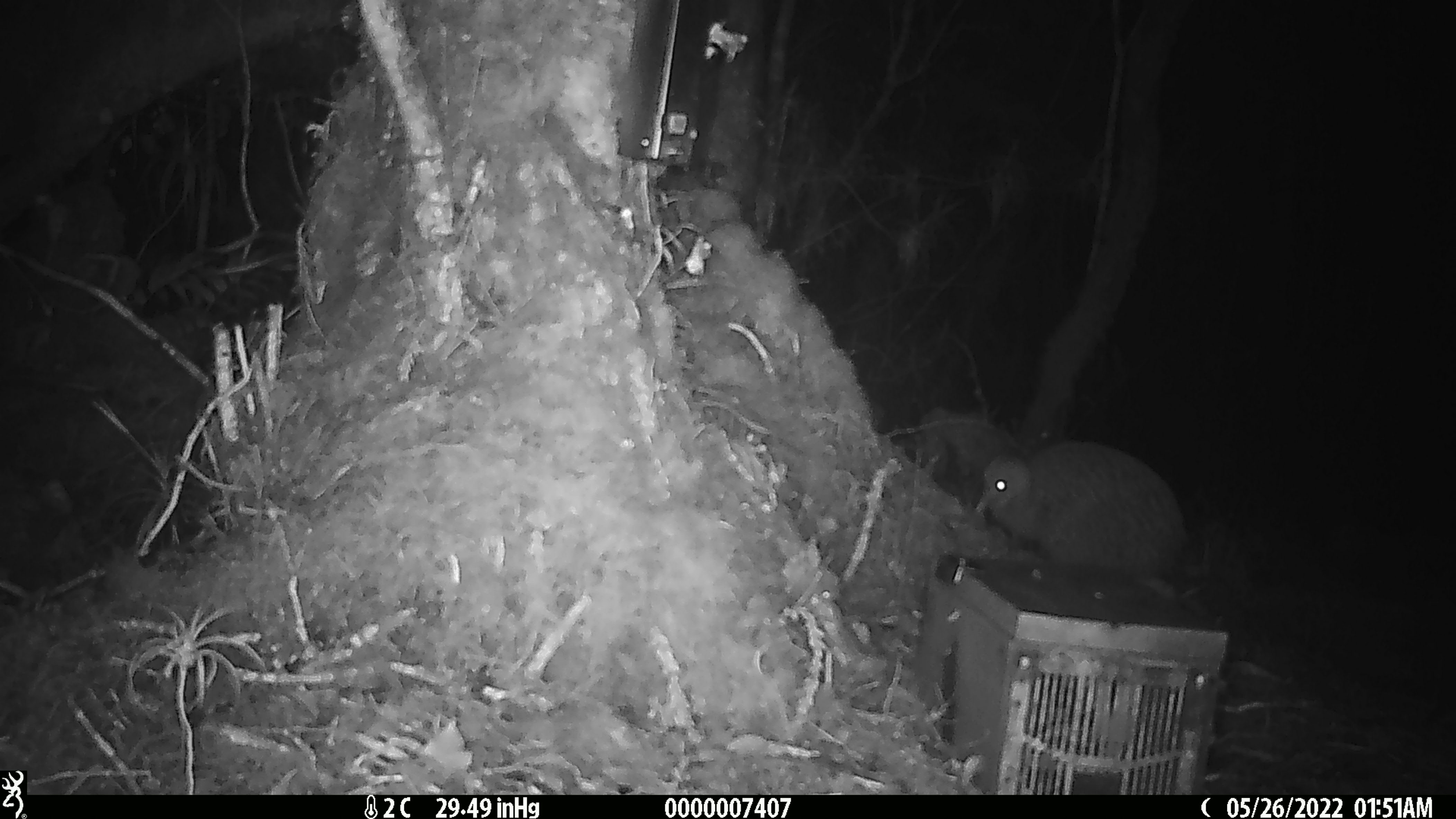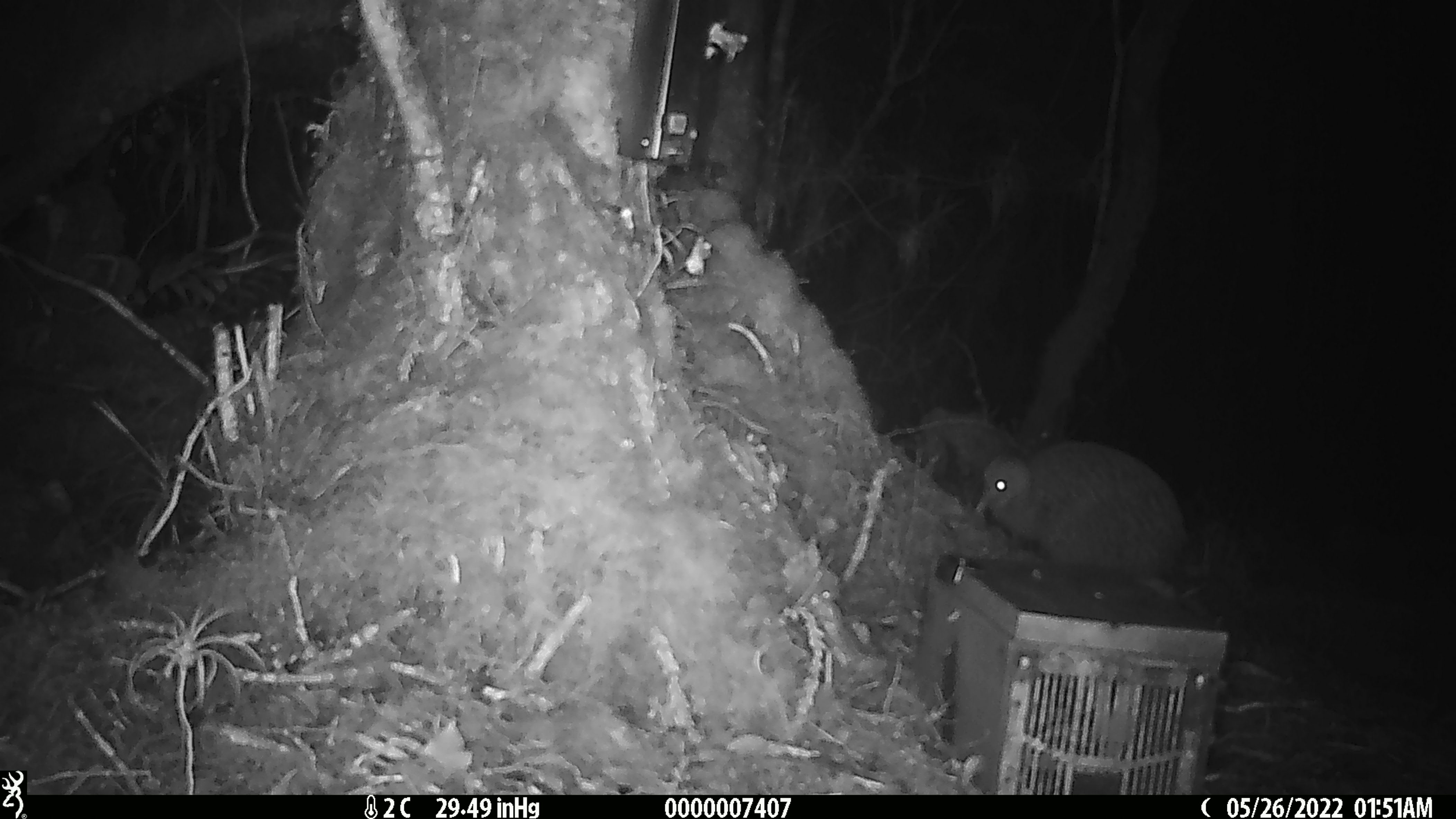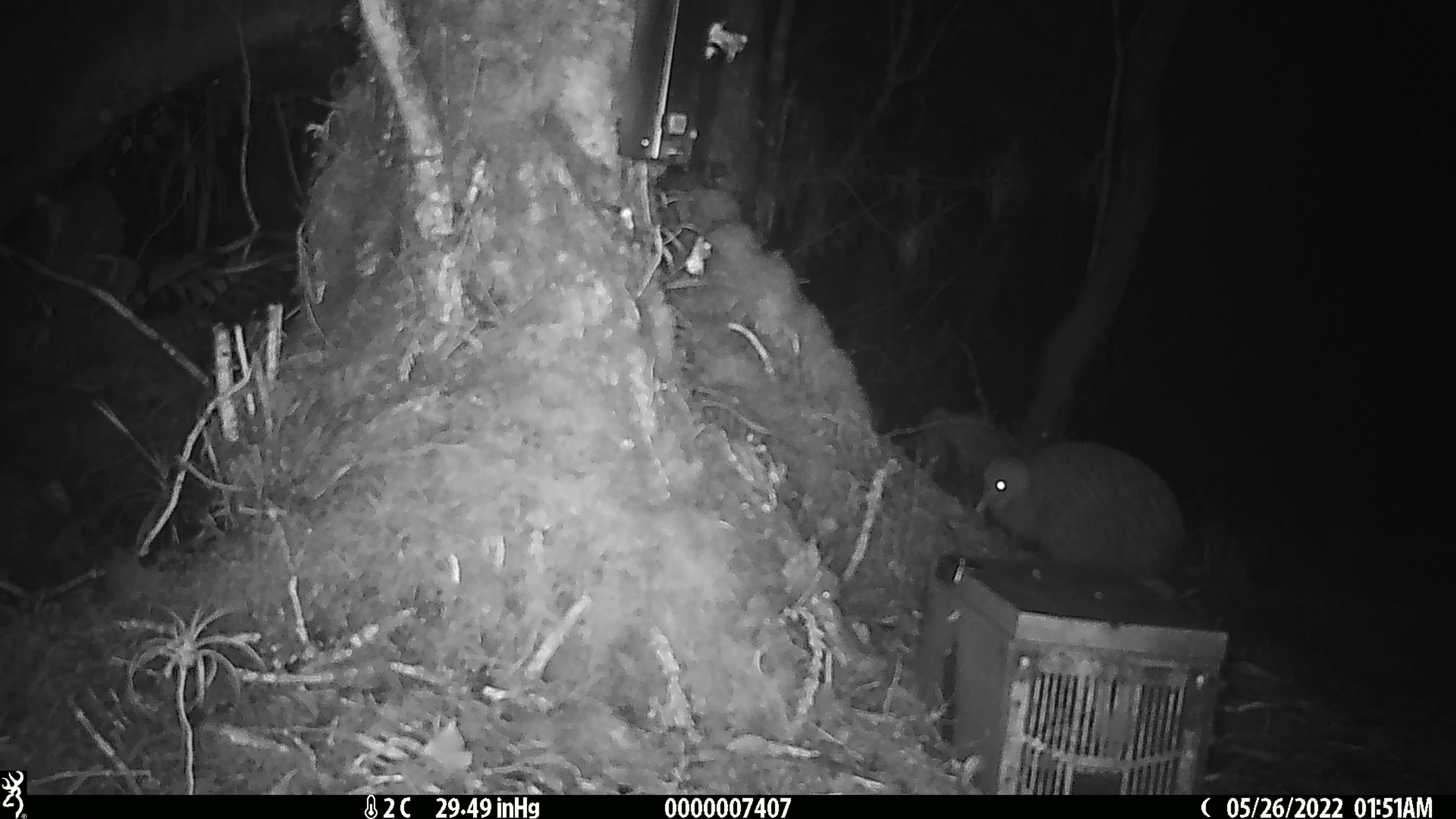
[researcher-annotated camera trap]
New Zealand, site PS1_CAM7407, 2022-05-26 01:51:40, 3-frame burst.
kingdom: Animalia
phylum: Chordata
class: Aves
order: Apterygiformes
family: Apterygidae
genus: Apteryx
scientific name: Apteryx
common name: kiwi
Kiwi (Apteryx).